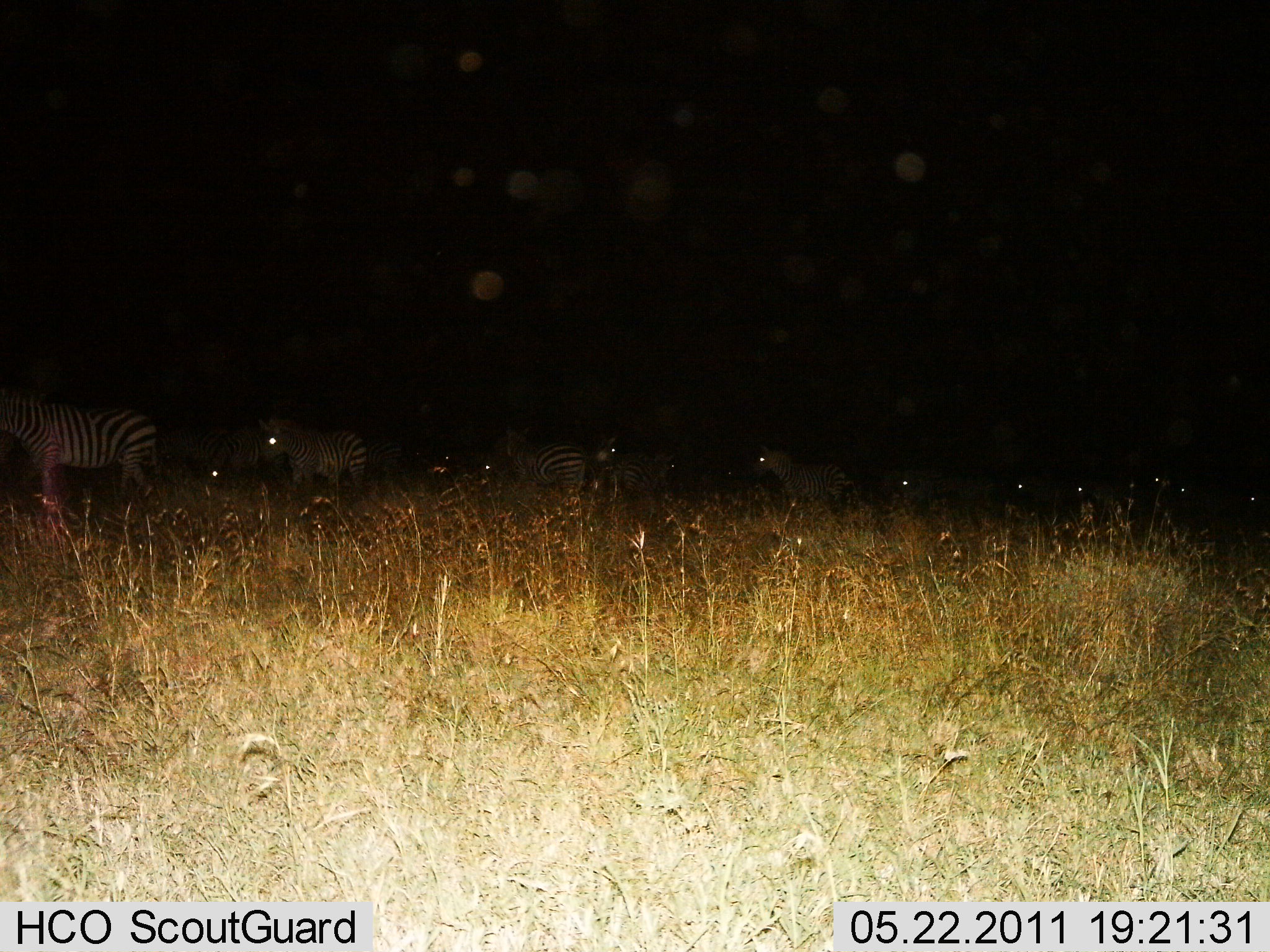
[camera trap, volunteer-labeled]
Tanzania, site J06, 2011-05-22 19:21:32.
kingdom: Animalia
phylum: Chordata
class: Mammalia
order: Perissodactyla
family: Equidae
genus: Equus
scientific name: Equus quagga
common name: plains zebra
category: zebra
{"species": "zebra (plains zebra) (Equus quagga)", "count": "11-50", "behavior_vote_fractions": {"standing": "45%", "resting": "0%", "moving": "55%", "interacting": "0%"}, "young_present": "0%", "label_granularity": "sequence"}